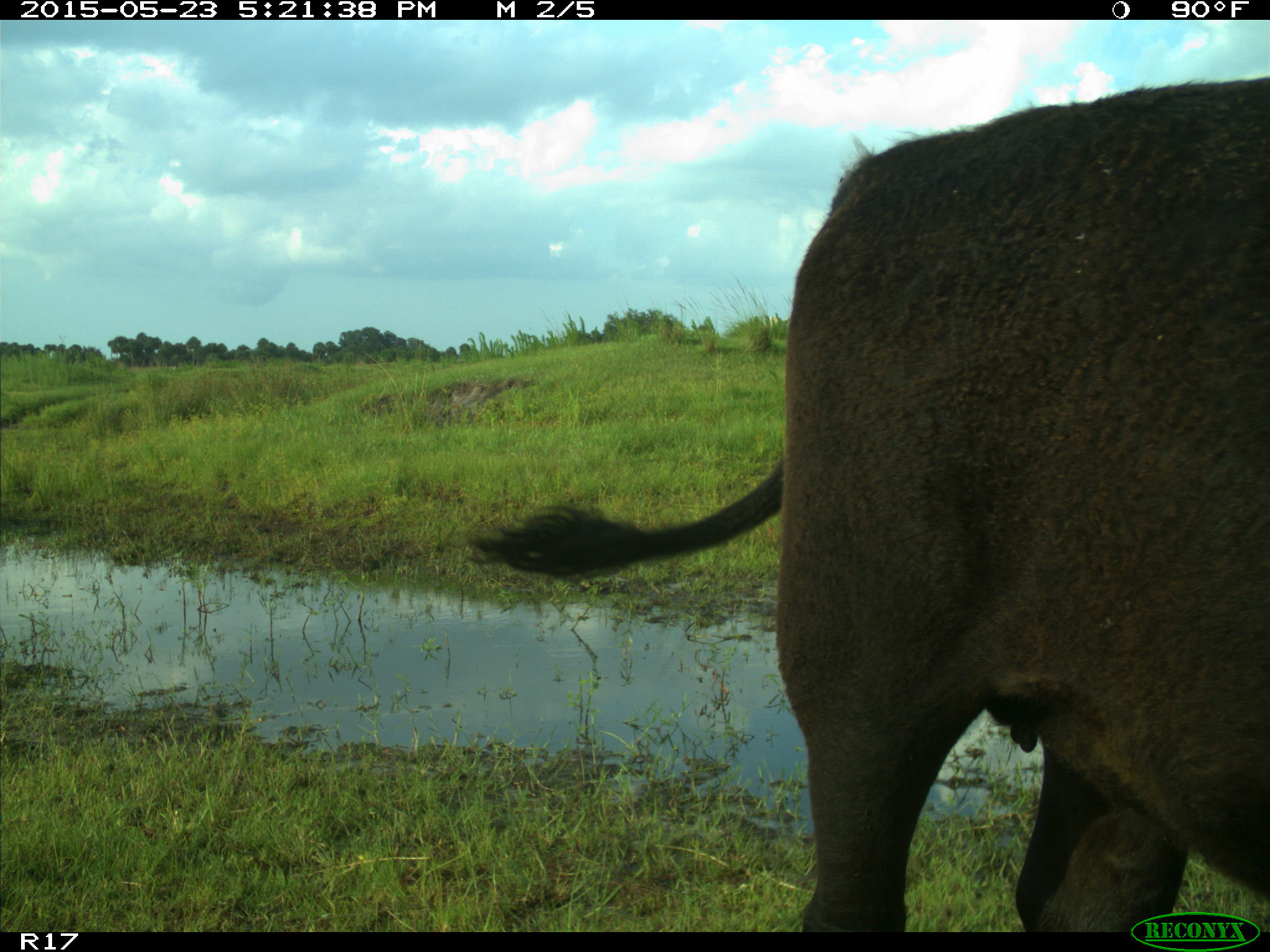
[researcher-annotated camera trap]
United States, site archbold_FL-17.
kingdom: Animalia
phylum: Chordata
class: Mammalia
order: Artiodactyla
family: Bovidae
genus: Bos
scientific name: Bos taurus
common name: domestic cow